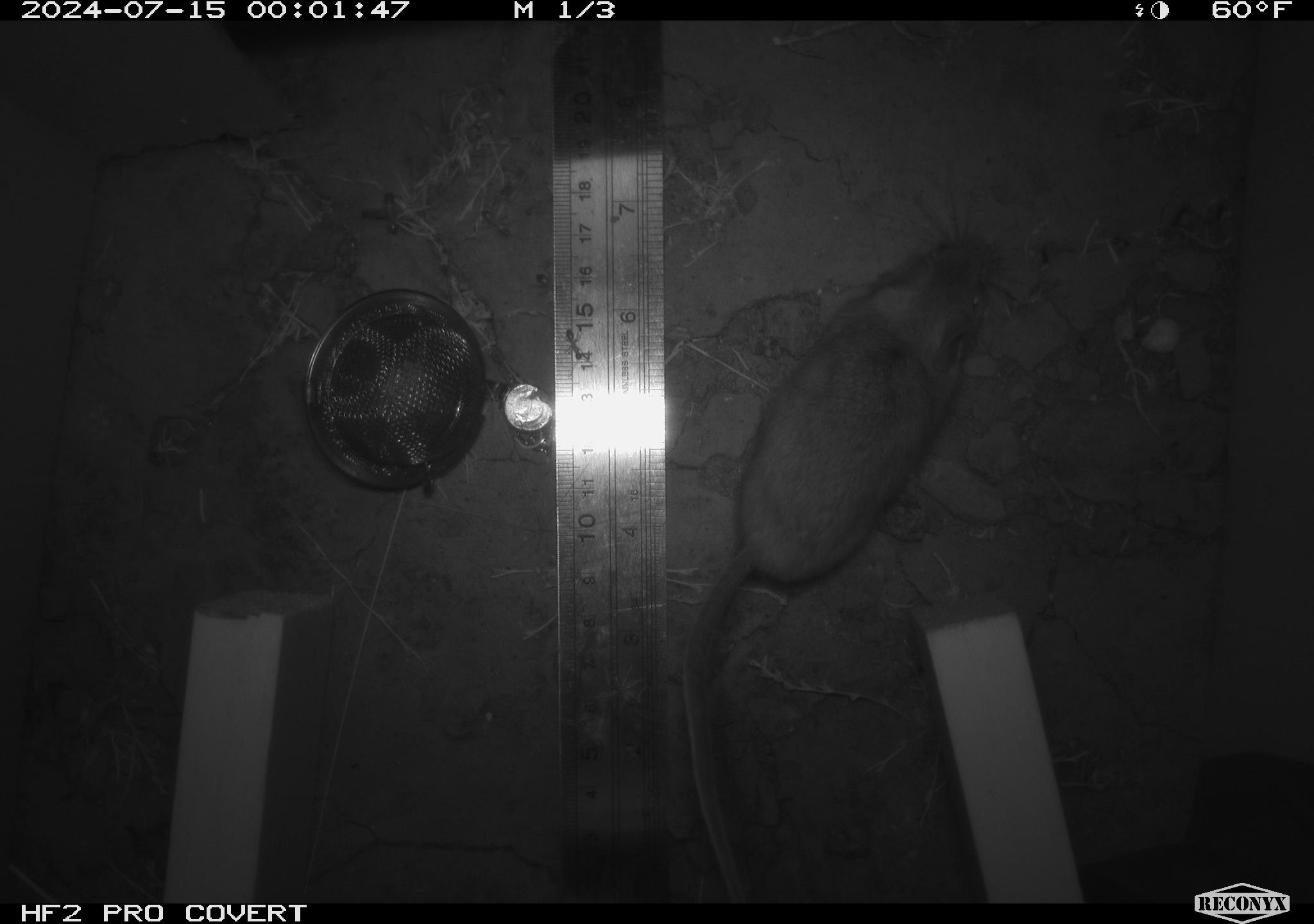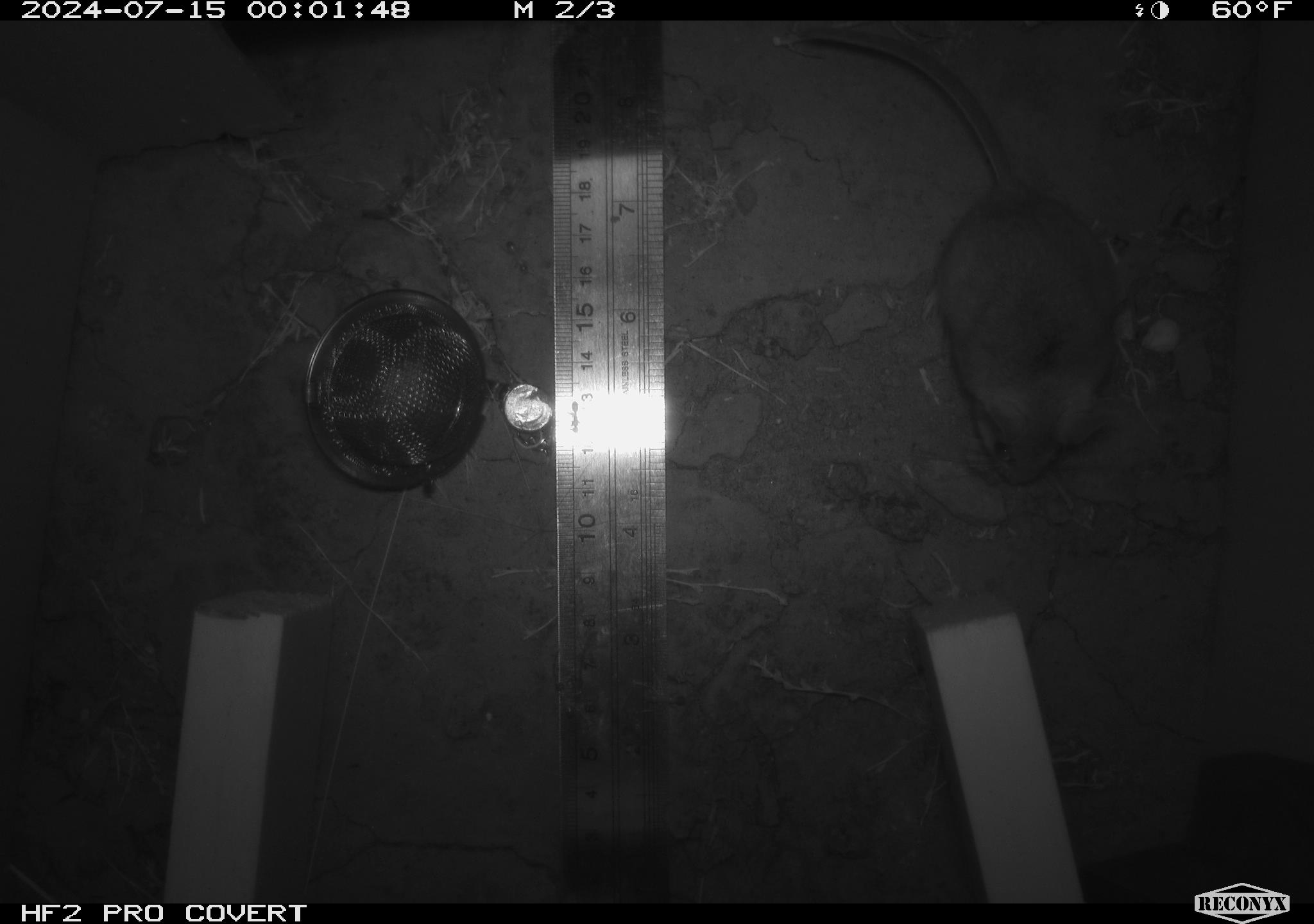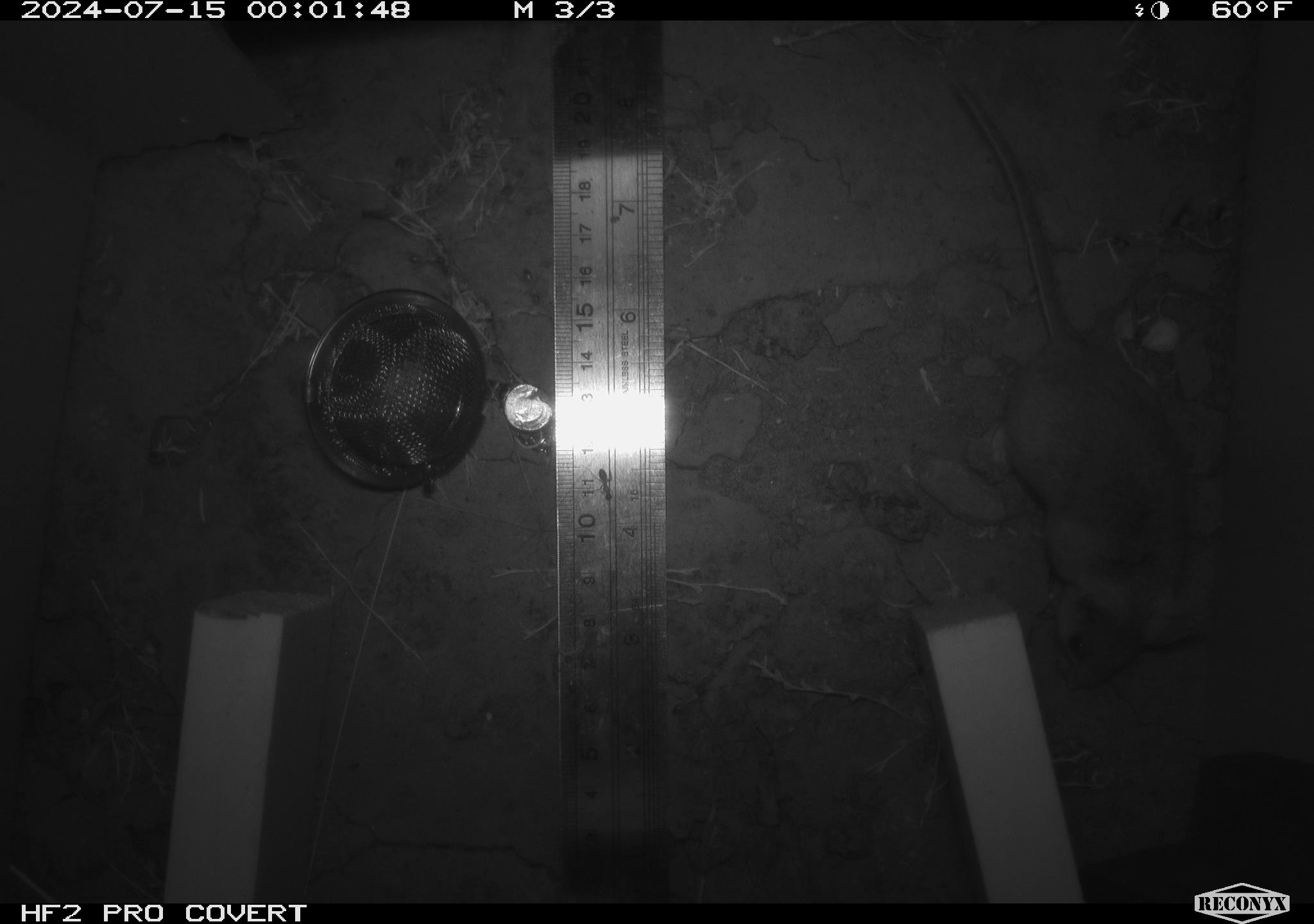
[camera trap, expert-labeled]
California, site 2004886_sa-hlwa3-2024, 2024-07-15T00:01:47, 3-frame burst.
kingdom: Animalia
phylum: Chordata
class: Mammalia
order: Rodentia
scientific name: Rodentia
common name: mouse species